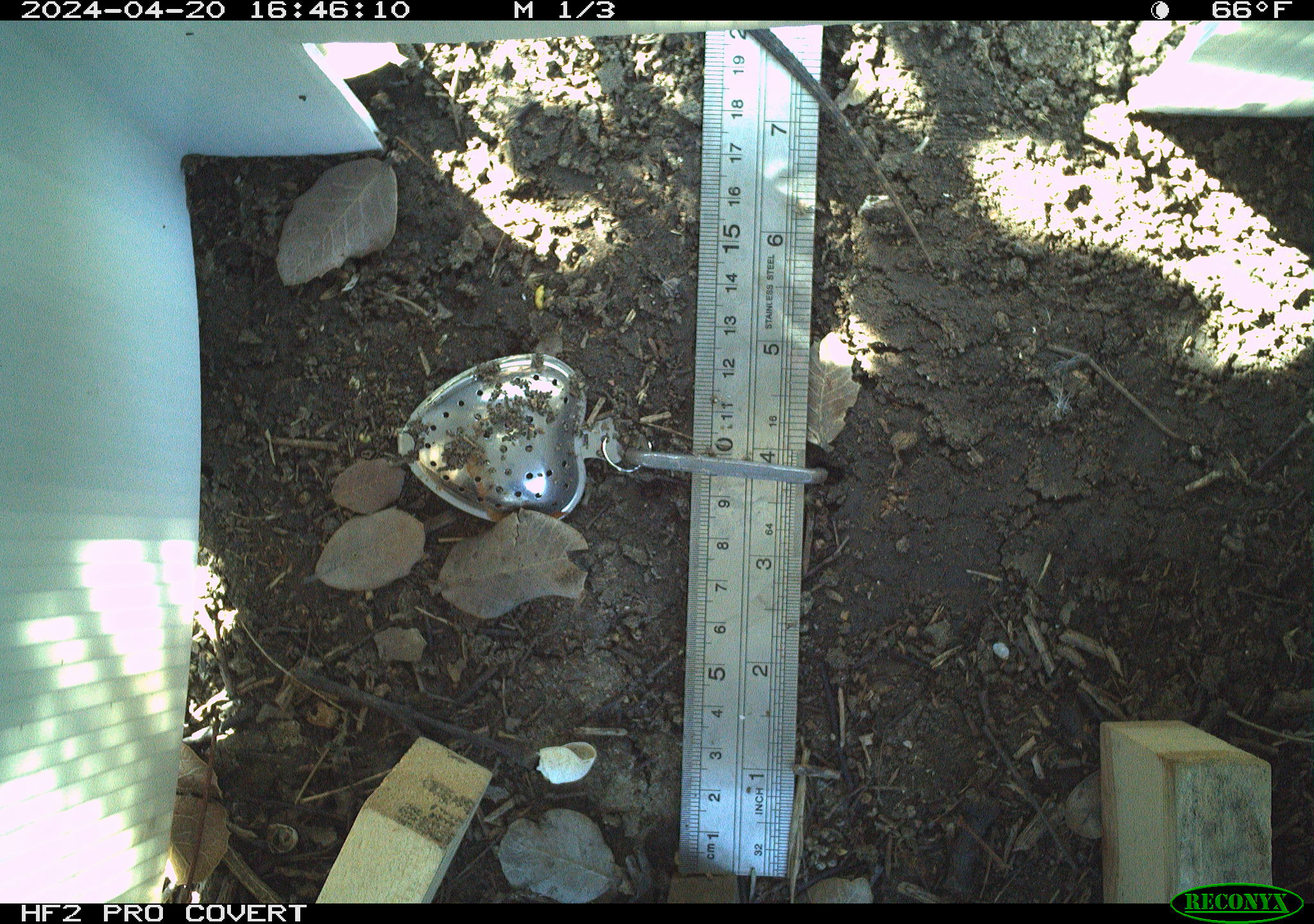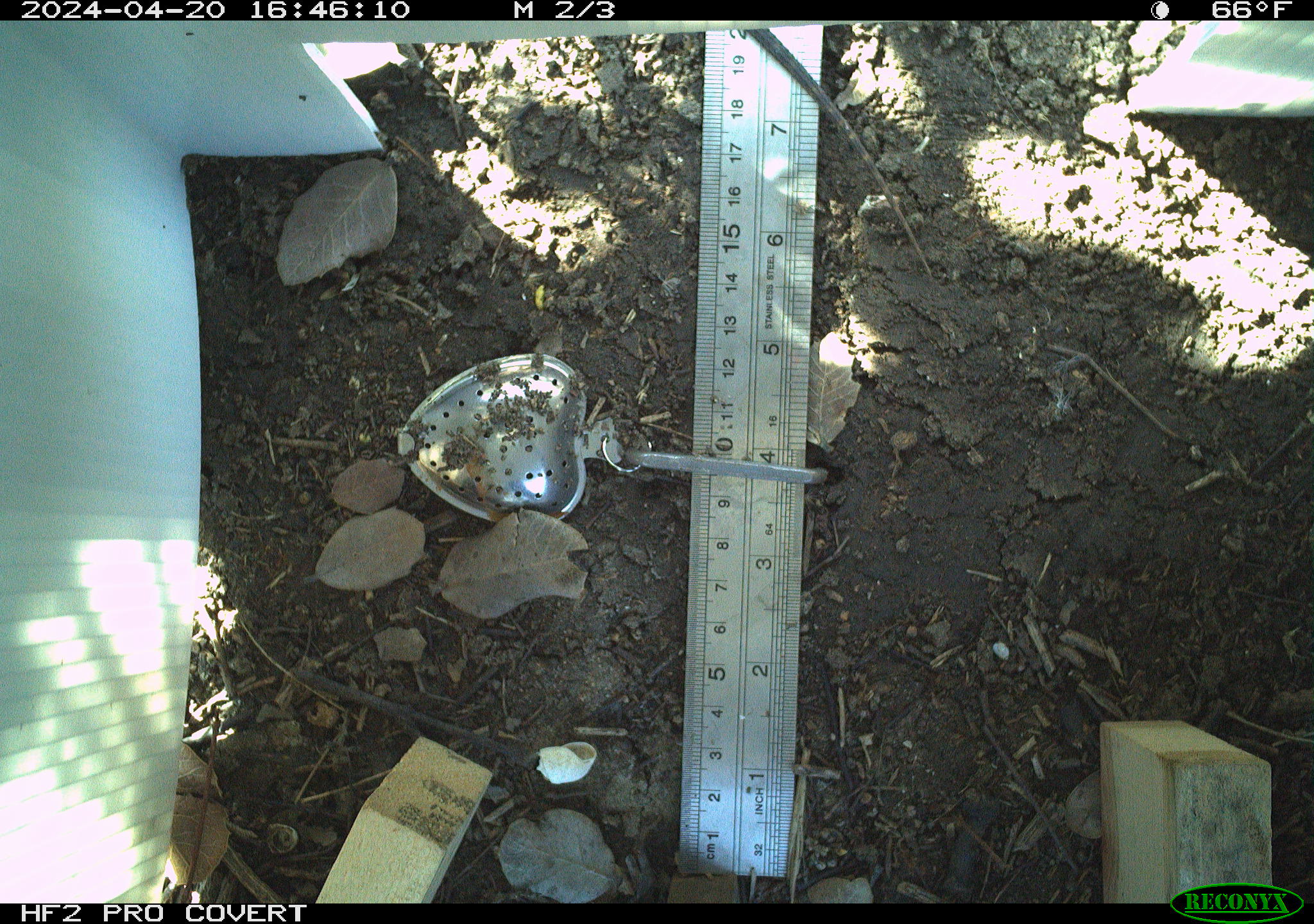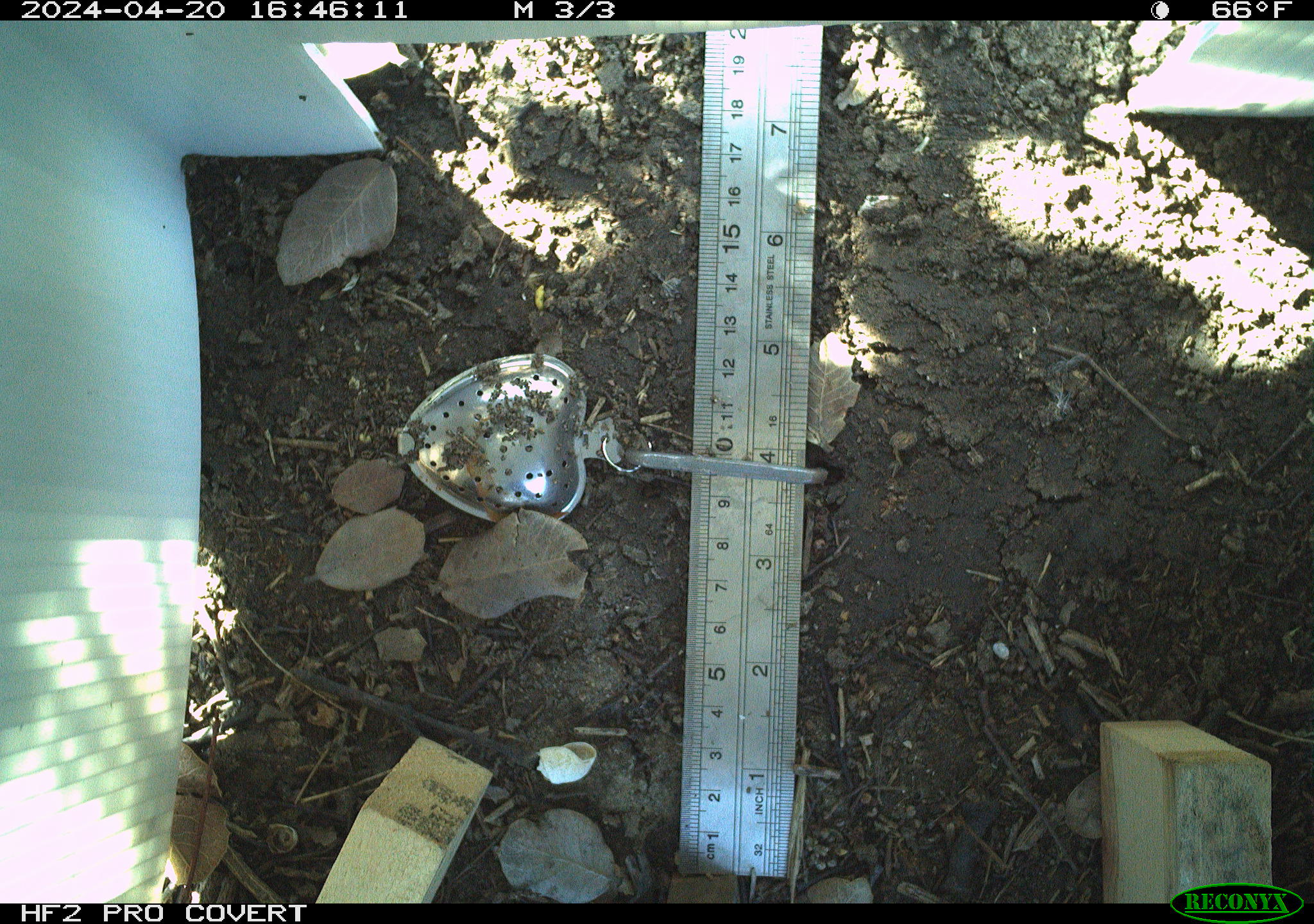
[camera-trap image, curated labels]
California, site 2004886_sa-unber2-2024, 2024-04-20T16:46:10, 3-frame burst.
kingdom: Animalia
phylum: Chordata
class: Reptilia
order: Squamata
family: Phrynosomatidae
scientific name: Phrynosomatidae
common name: phrynosomatid lizards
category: phrynosomatidae family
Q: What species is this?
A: Phrynosomatidae family (phrynosomatid lizards) (Phrynosomatidae).